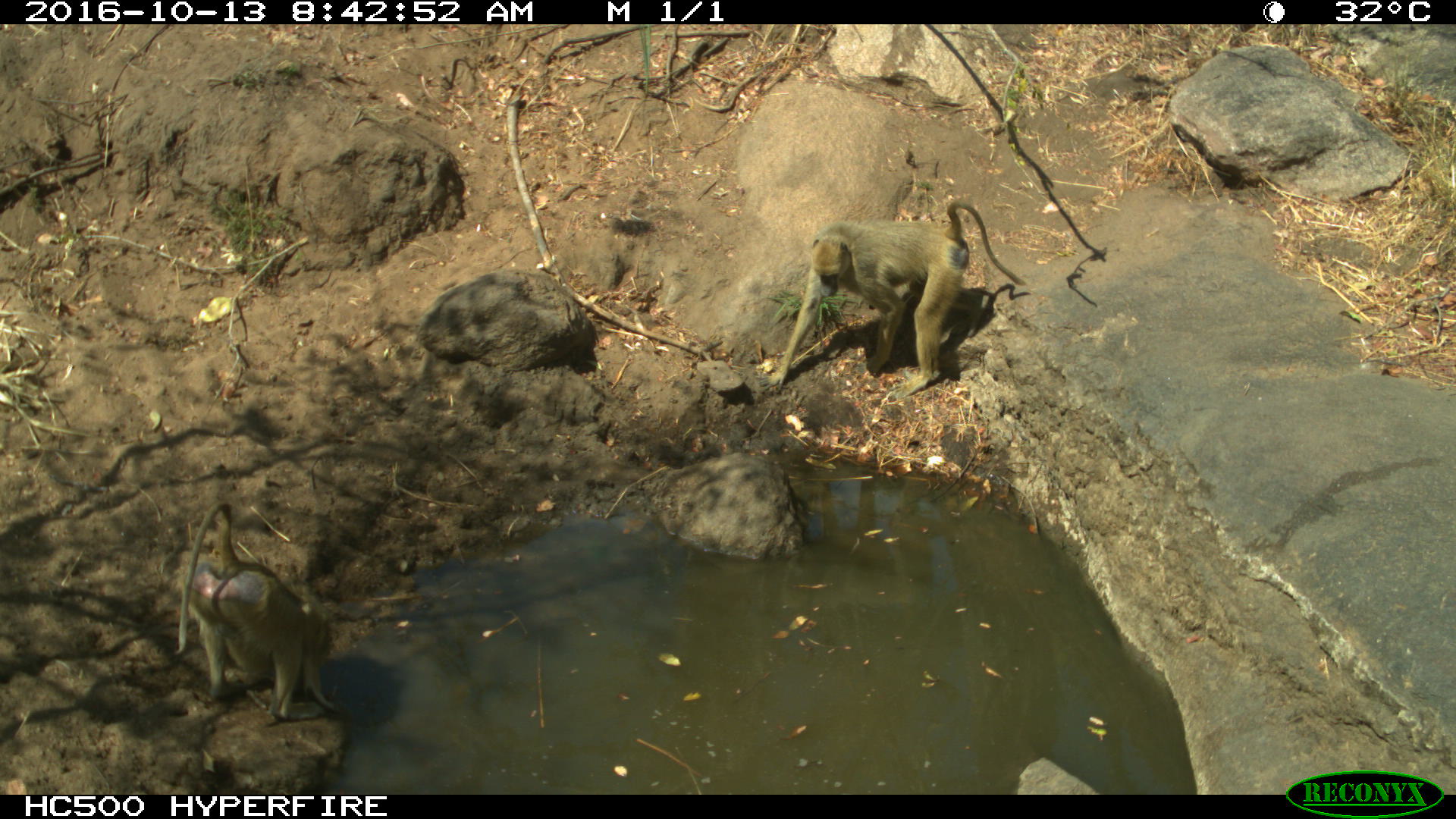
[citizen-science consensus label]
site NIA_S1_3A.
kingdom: Animalia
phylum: Chordata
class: Mammalia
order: Primates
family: Cercopithecidae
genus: Papio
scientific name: Papio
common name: baboon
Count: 2.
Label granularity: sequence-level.